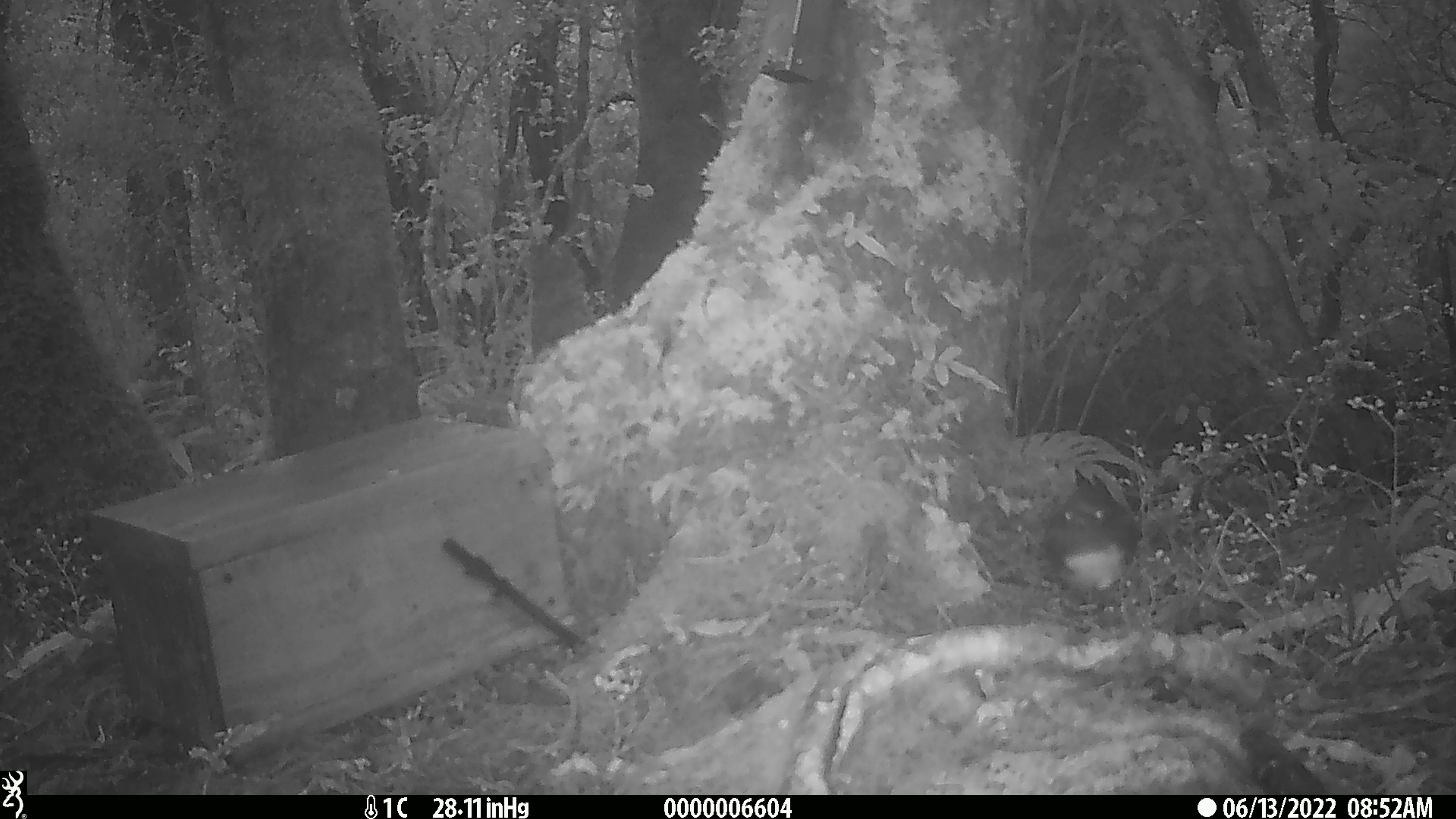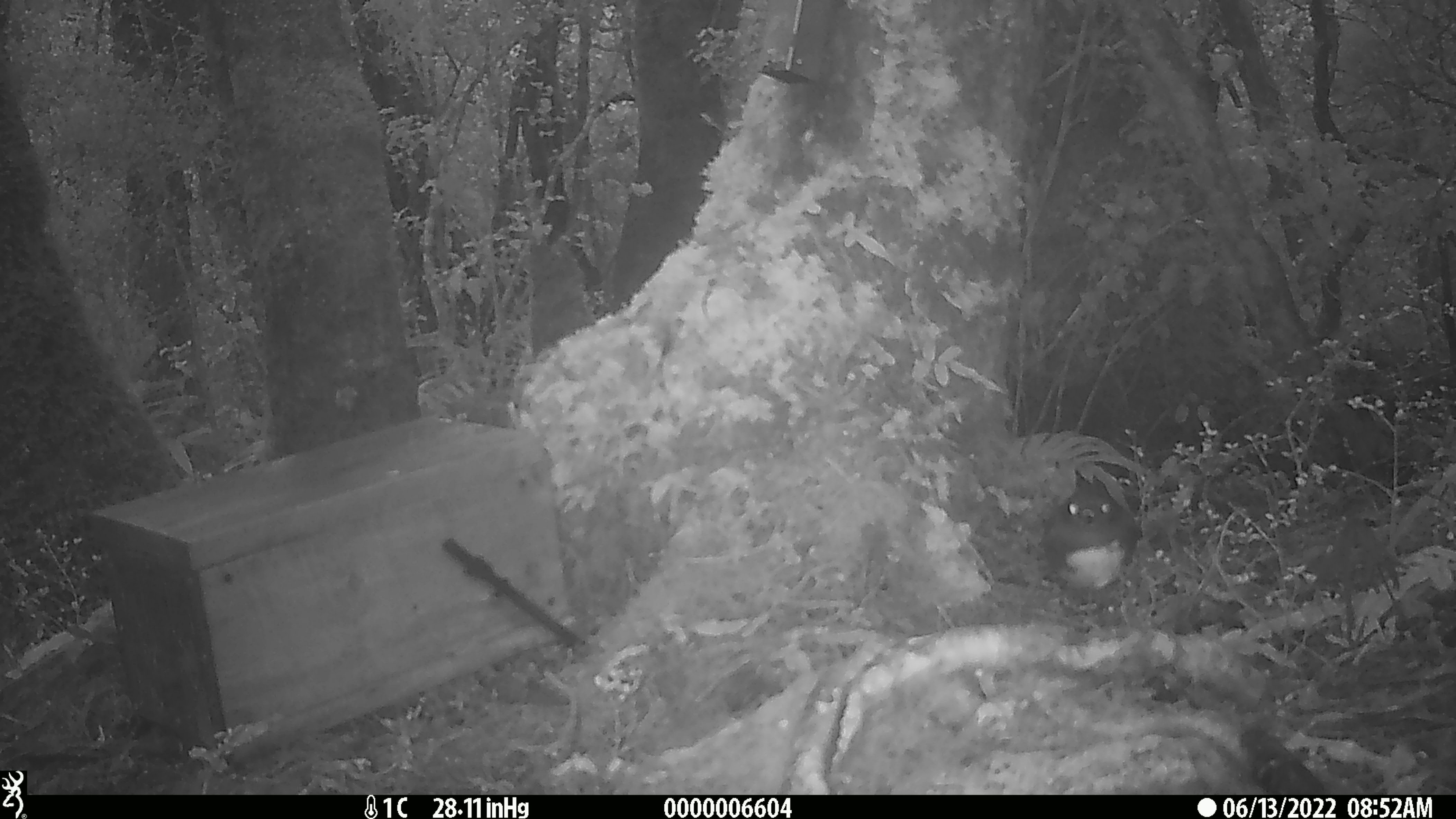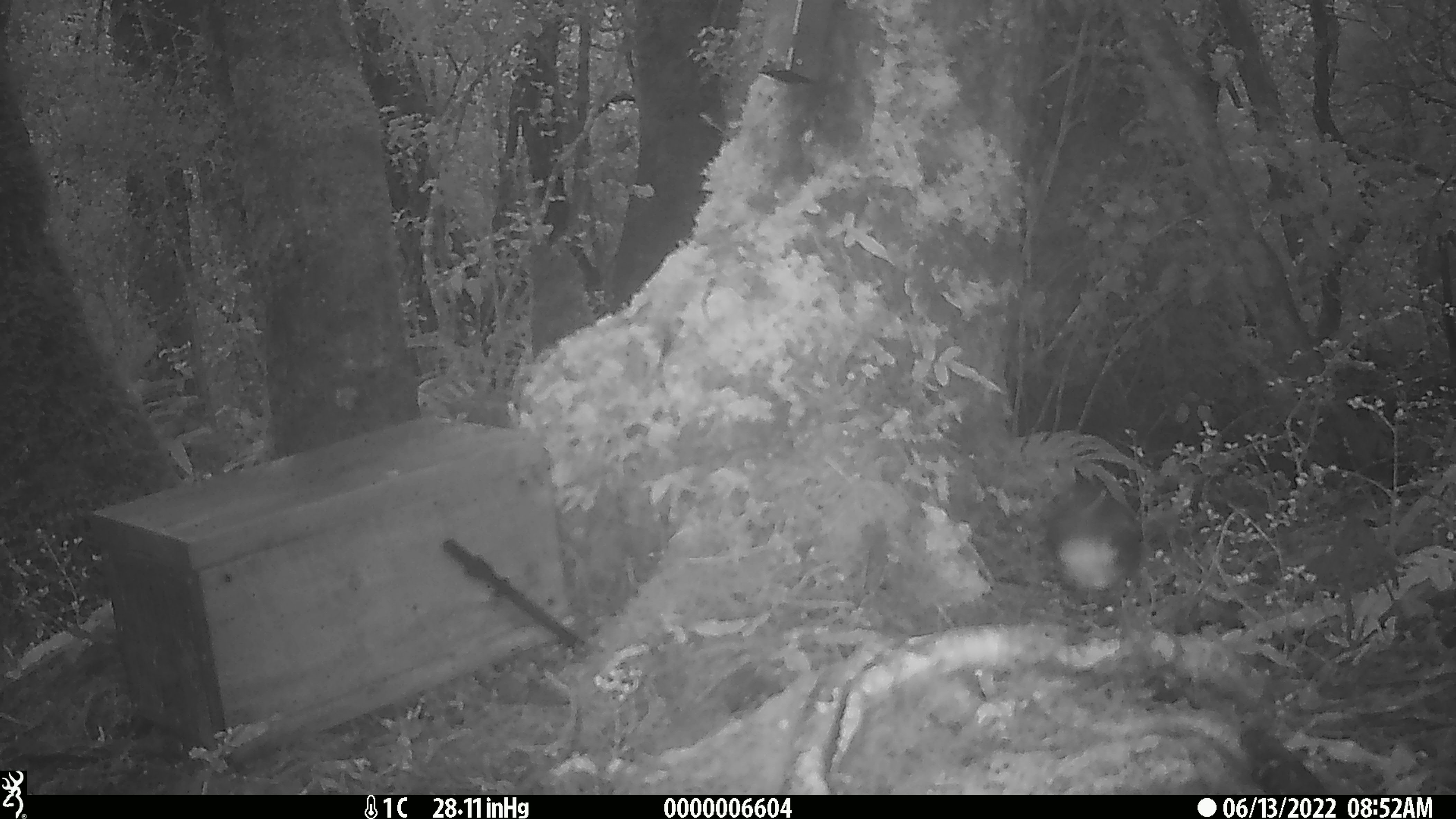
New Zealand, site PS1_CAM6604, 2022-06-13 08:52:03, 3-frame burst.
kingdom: Animalia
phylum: Chordata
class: Aves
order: Passeriformes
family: Petroicidae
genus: Petroica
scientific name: Petroica australis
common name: new zealand robin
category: robin